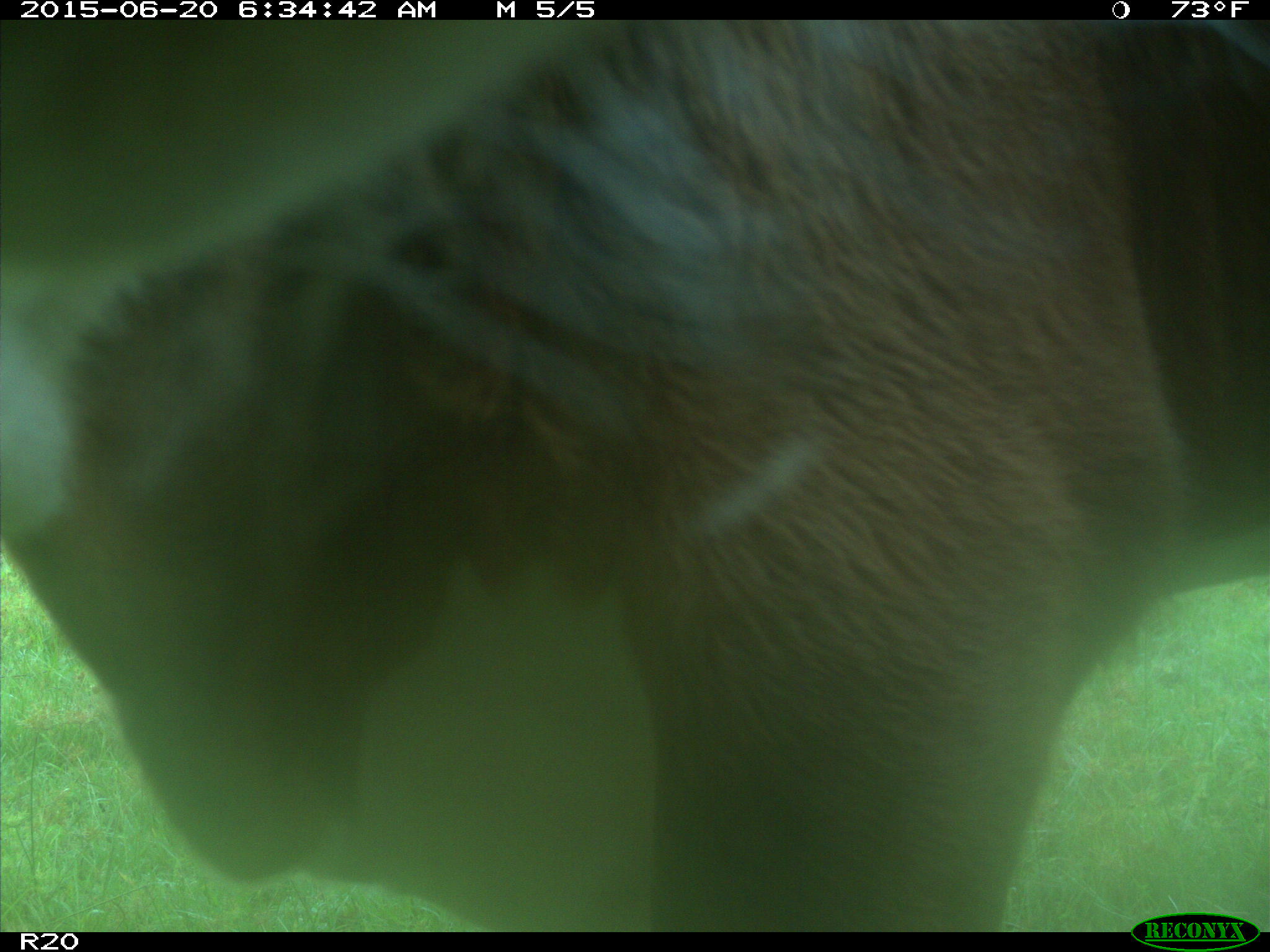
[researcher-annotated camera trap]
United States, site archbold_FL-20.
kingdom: Animalia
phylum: Chordata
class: Mammalia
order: Artiodactyla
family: Bovidae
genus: Bos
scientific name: Bos taurus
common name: domestic cow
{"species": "Bos taurus (domestic cow)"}